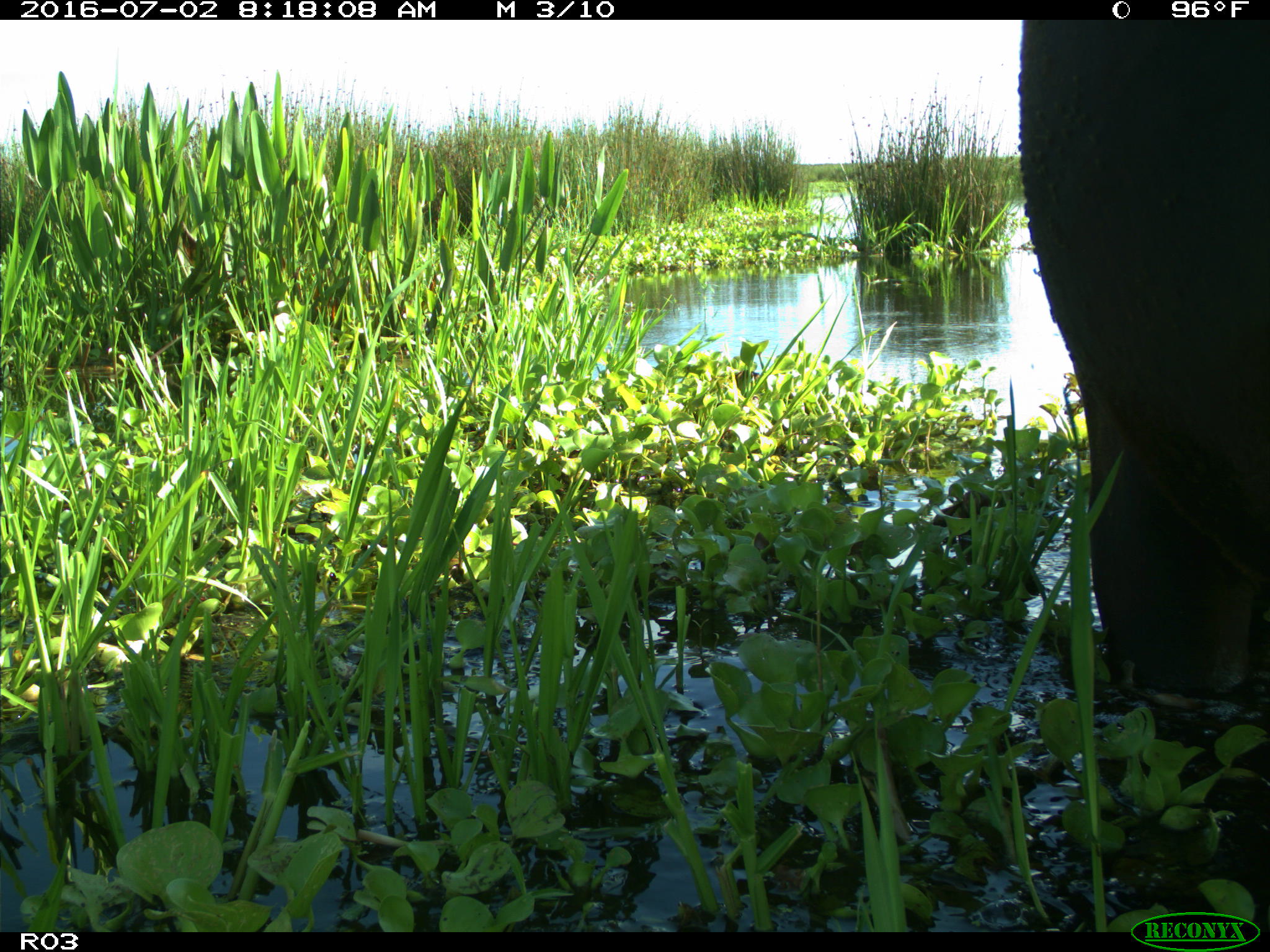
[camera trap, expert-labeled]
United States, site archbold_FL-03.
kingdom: Animalia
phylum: Chordata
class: Mammalia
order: Artiodactyla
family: Bovidae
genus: Bos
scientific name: Bos taurus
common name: domestic cow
Bos taurus (domestic cow).